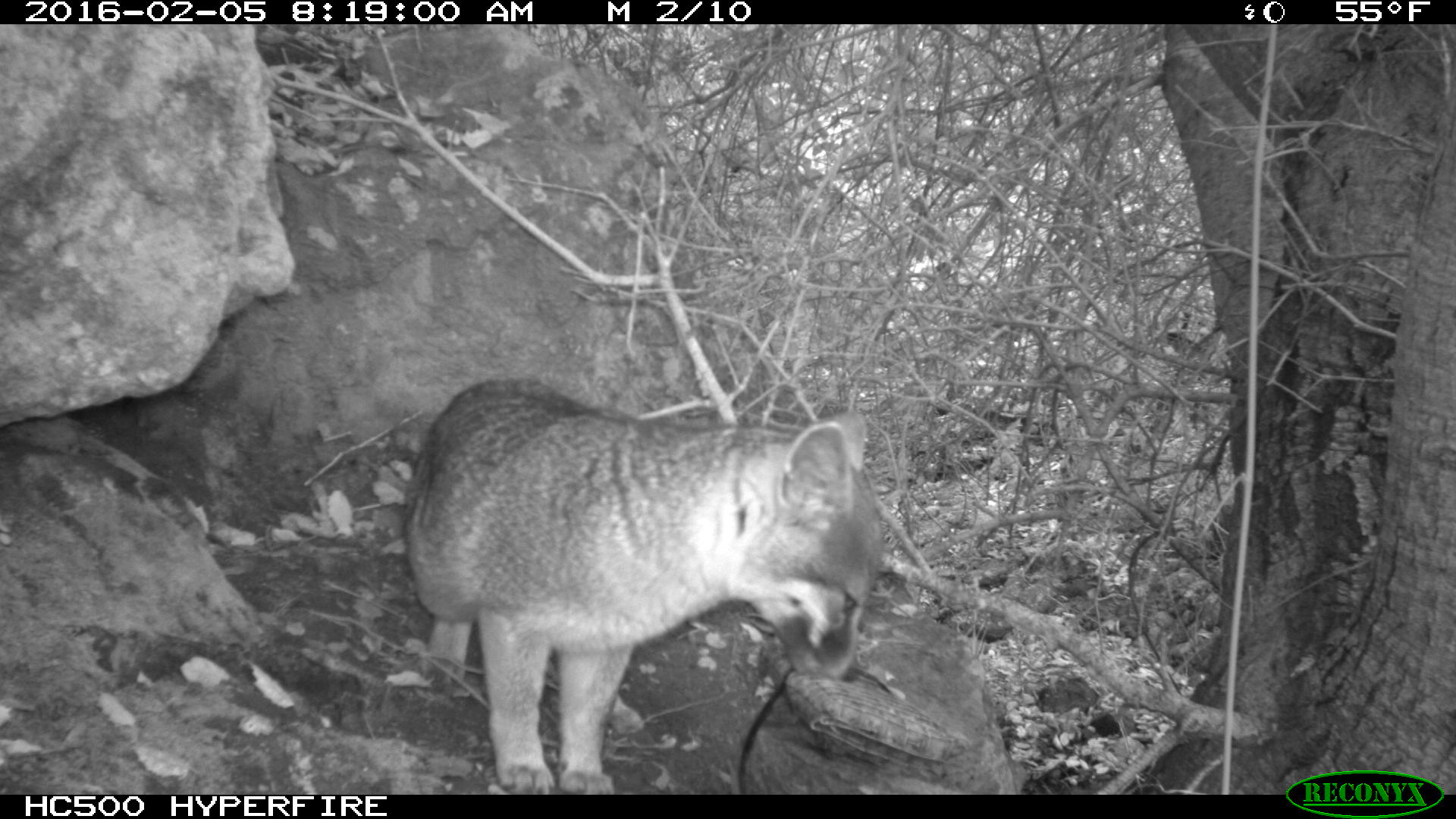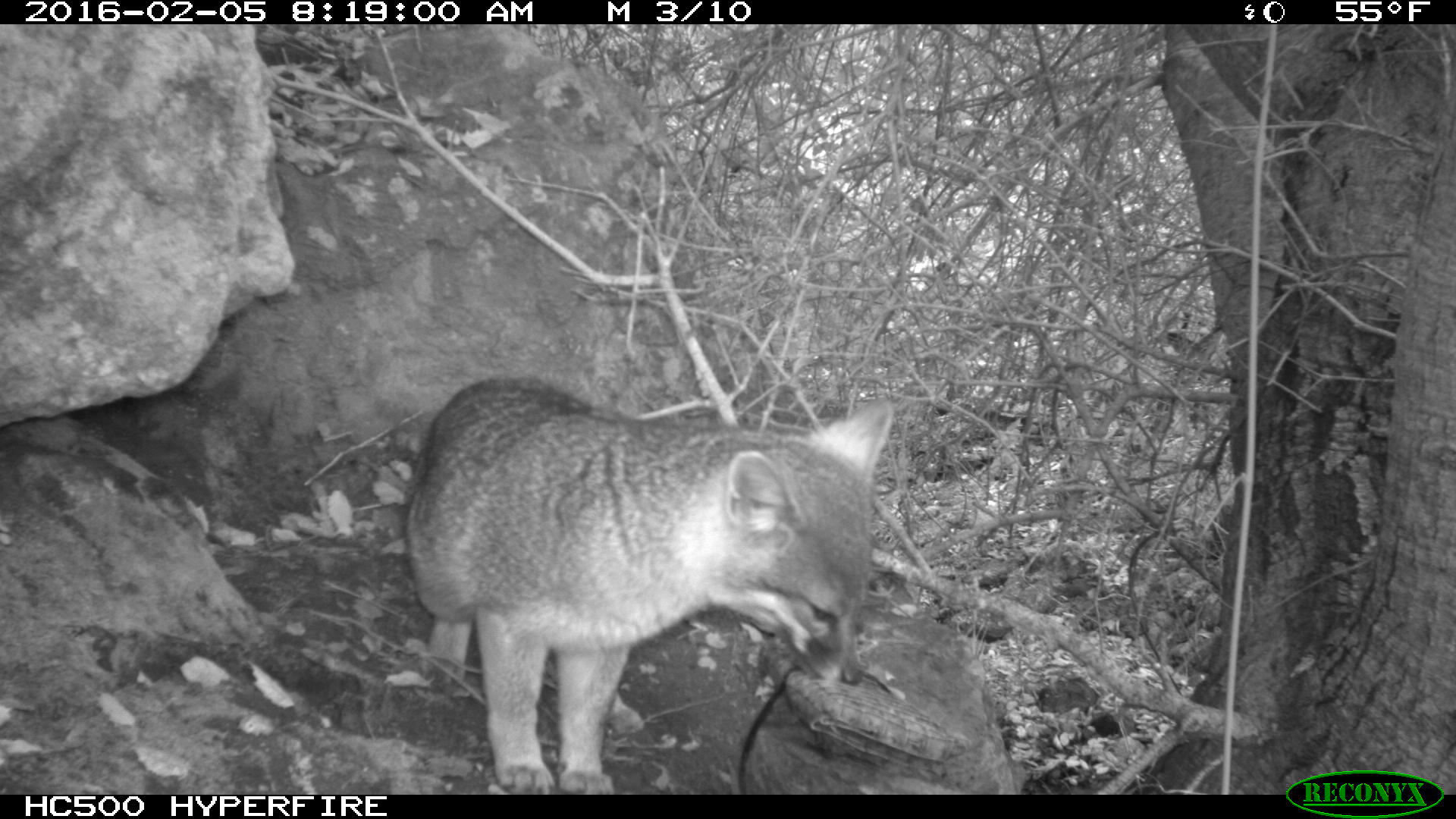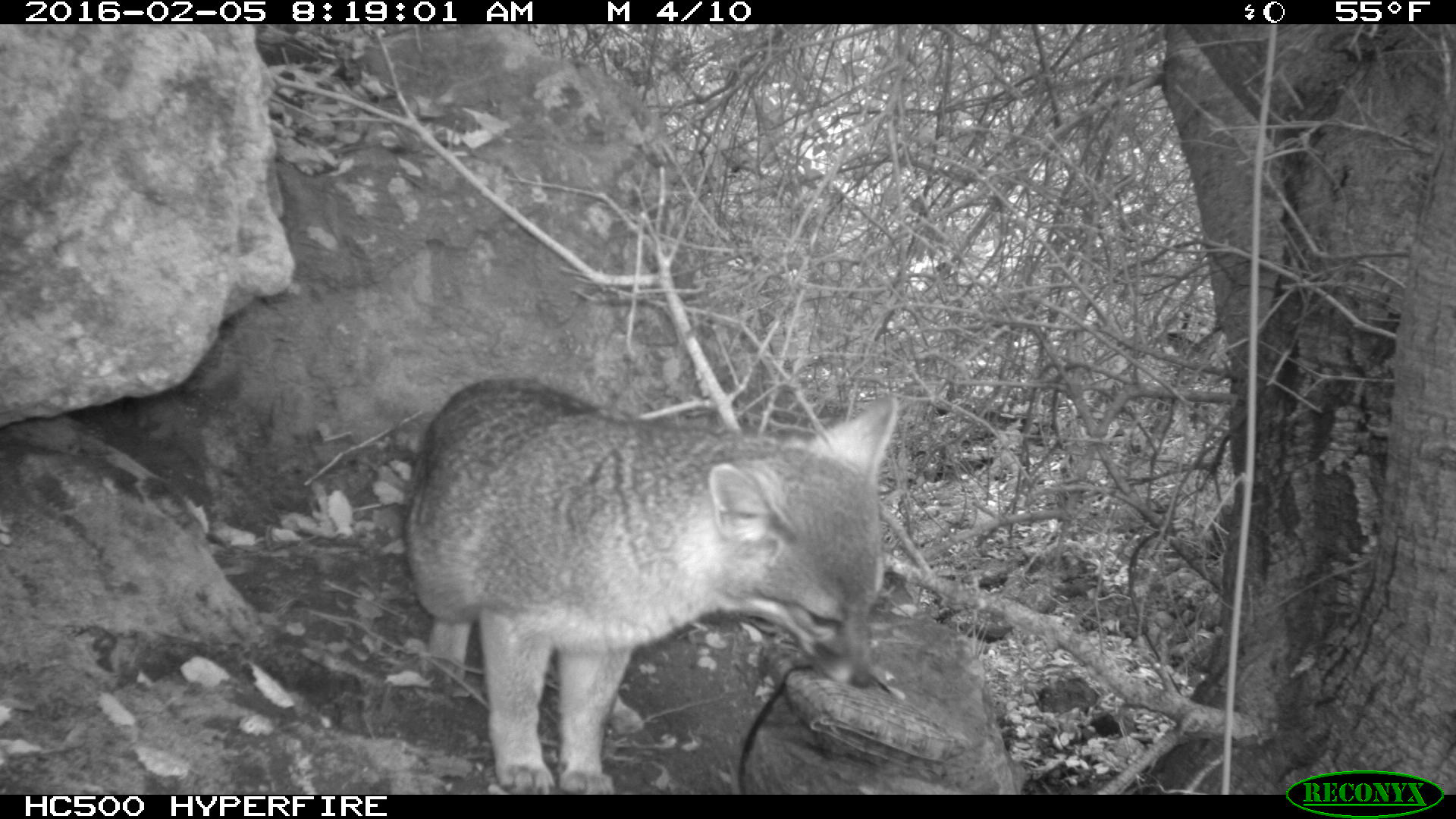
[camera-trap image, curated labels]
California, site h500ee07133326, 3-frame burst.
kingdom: Animalia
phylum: Chordata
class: Mammalia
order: Carnivora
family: Canidae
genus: Urocyon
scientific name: Urocyon littoralis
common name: island fox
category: fox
Fox (island fox) (Urocyon littoralis).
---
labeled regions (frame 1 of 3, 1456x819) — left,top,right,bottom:
fox: 405,381,880,792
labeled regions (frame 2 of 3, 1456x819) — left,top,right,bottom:
fox: 403,375,892,792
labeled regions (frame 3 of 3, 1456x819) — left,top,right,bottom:
fox: 403,373,899,794